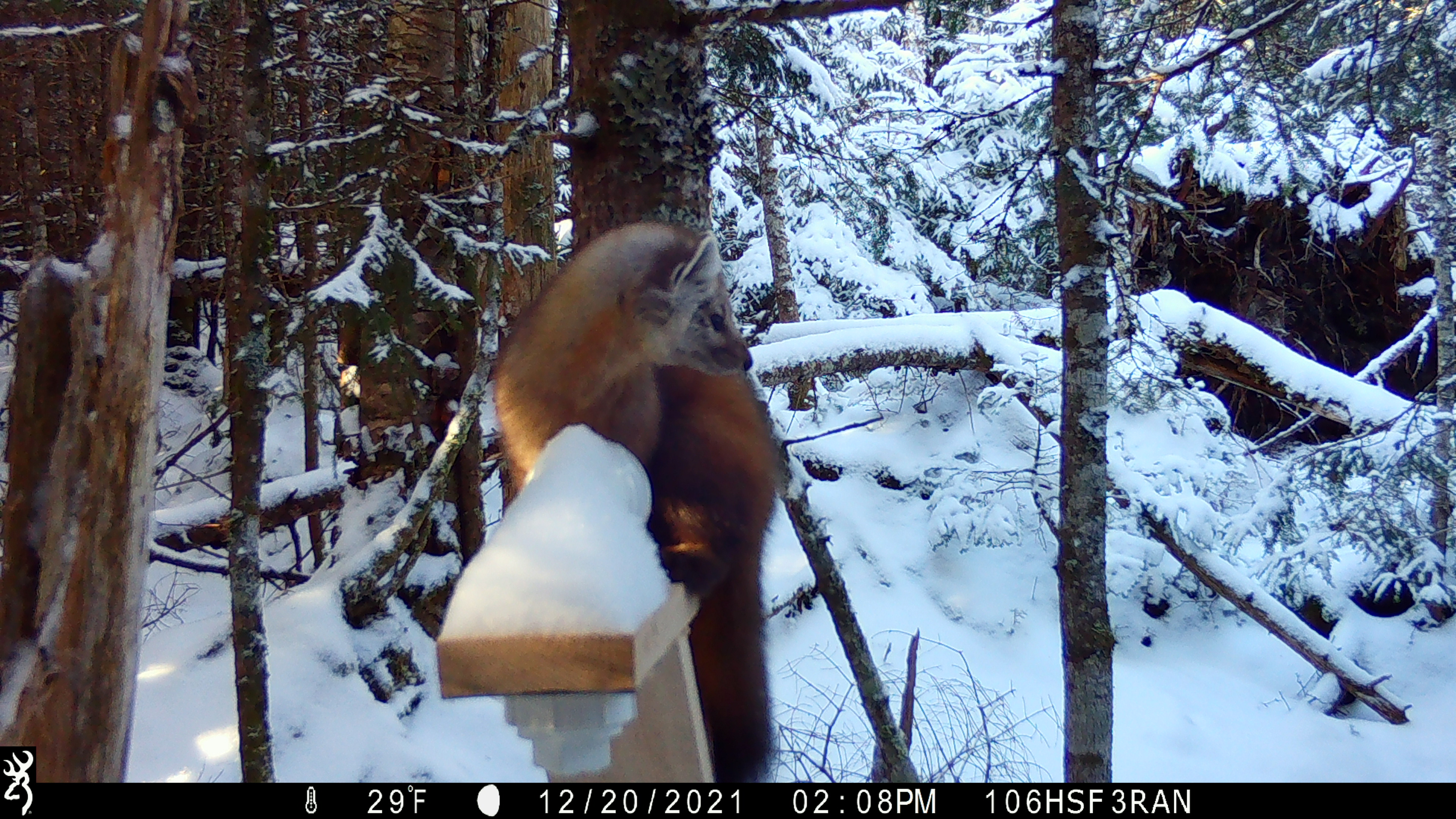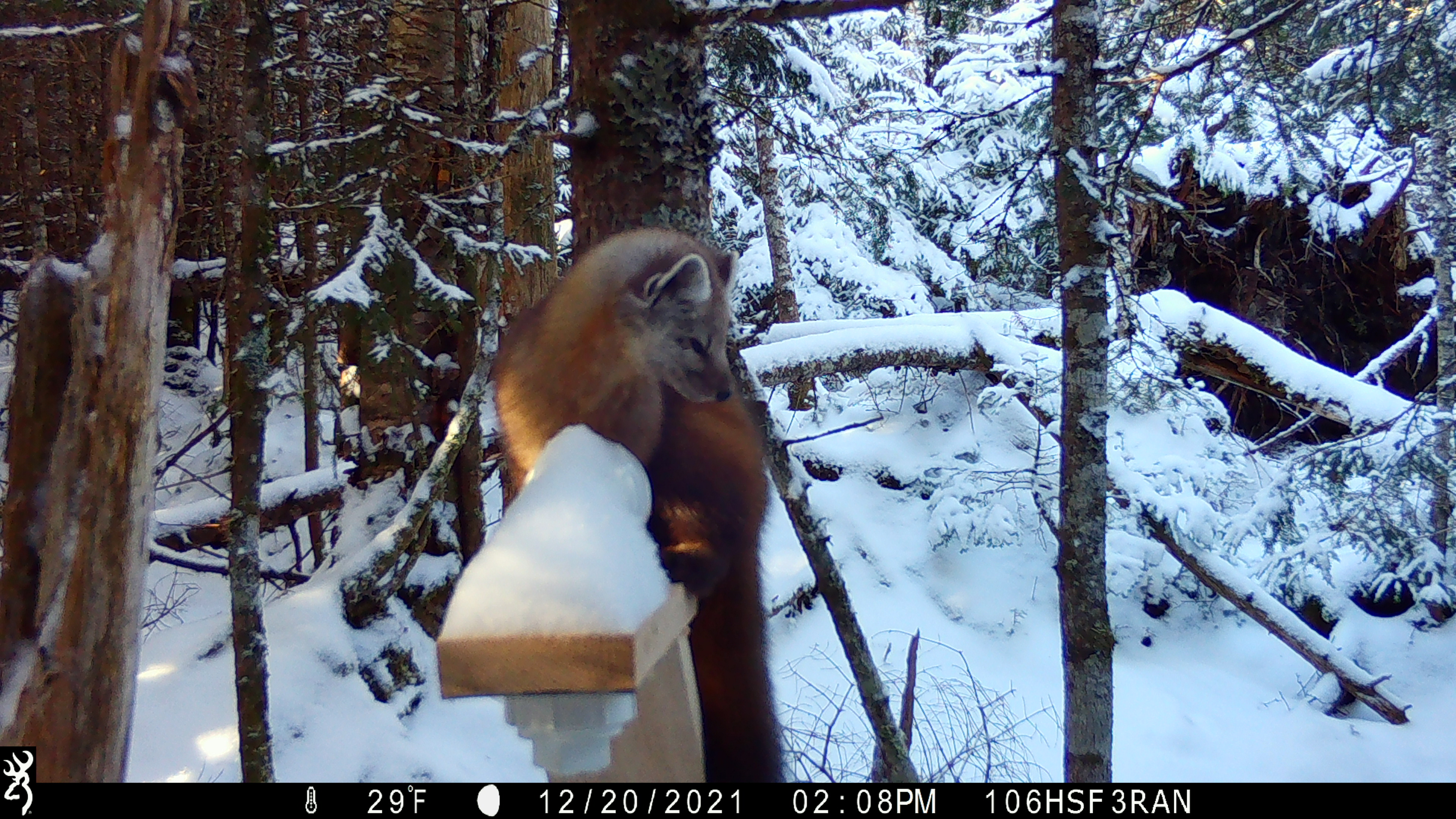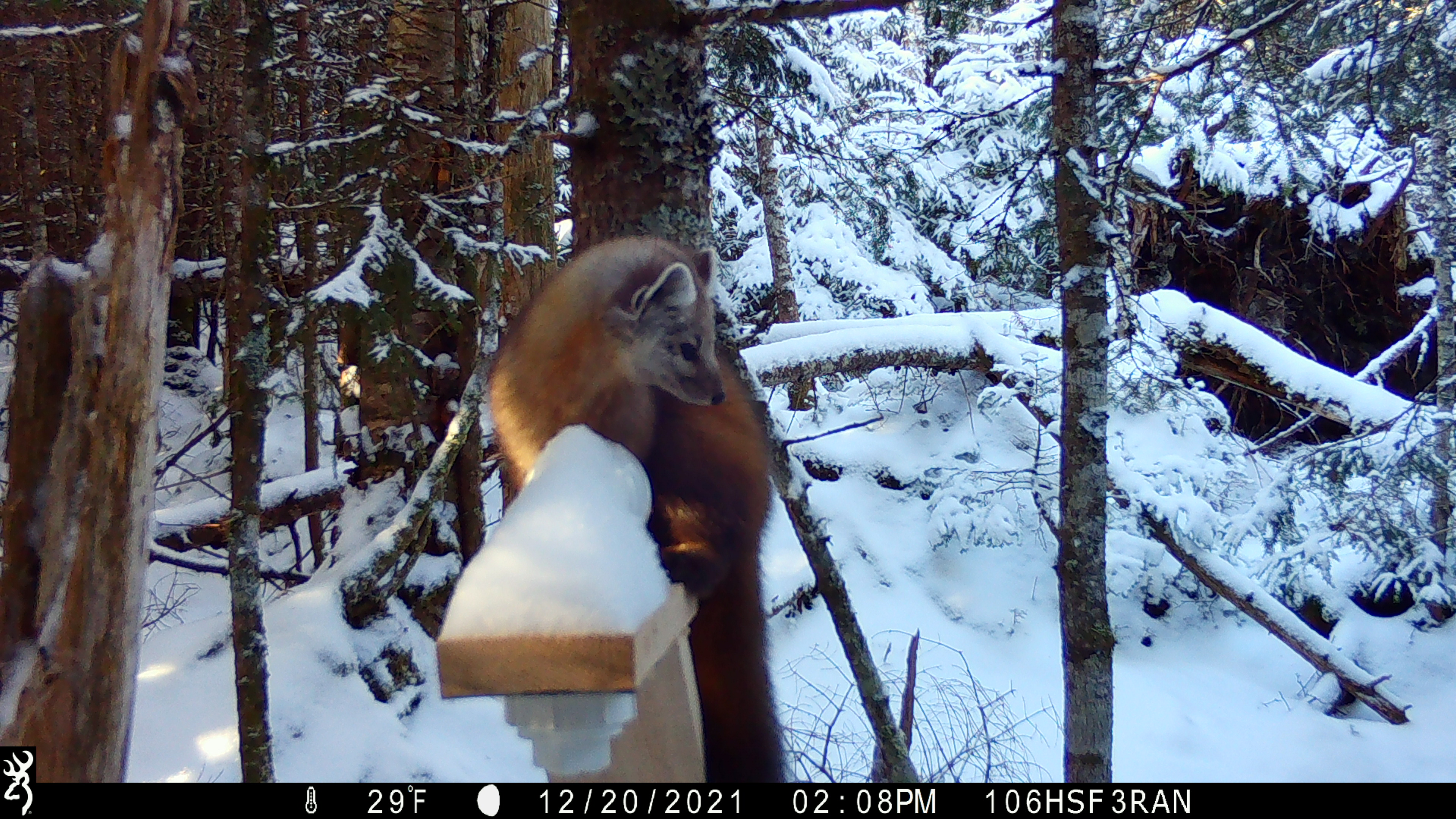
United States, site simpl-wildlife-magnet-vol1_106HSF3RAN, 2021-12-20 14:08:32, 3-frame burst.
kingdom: Animalia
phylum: Chordata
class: Mammalia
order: Carnivora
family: Mustelidae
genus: Martes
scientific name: Martes americana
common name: american marten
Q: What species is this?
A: American marten (Martes americana).